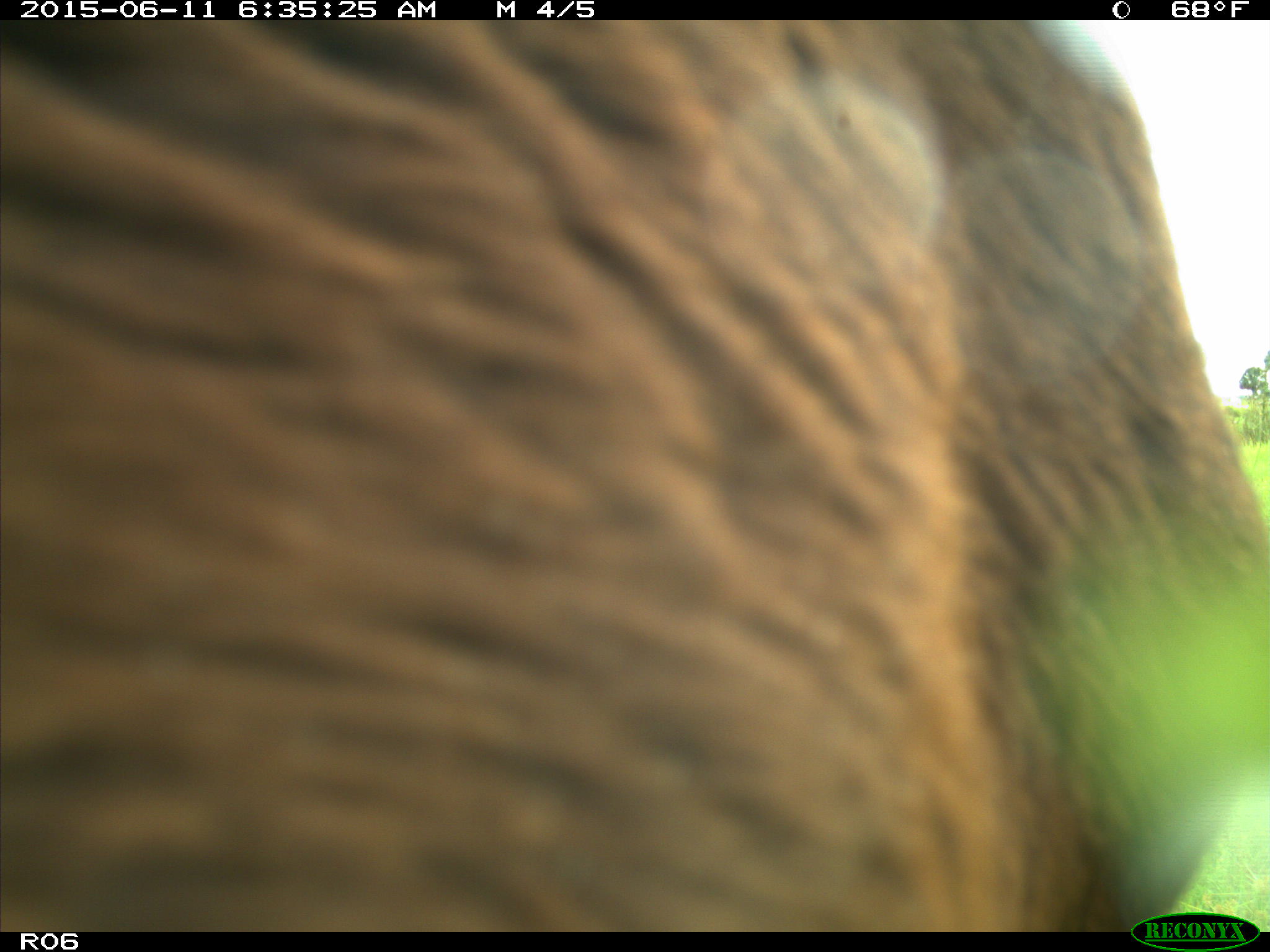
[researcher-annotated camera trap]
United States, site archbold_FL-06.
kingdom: Animalia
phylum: Chordata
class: Mammalia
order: Artiodactyla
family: Bovidae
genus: Bos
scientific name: Bos taurus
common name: domestic cow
Bos taurus (domestic cow).